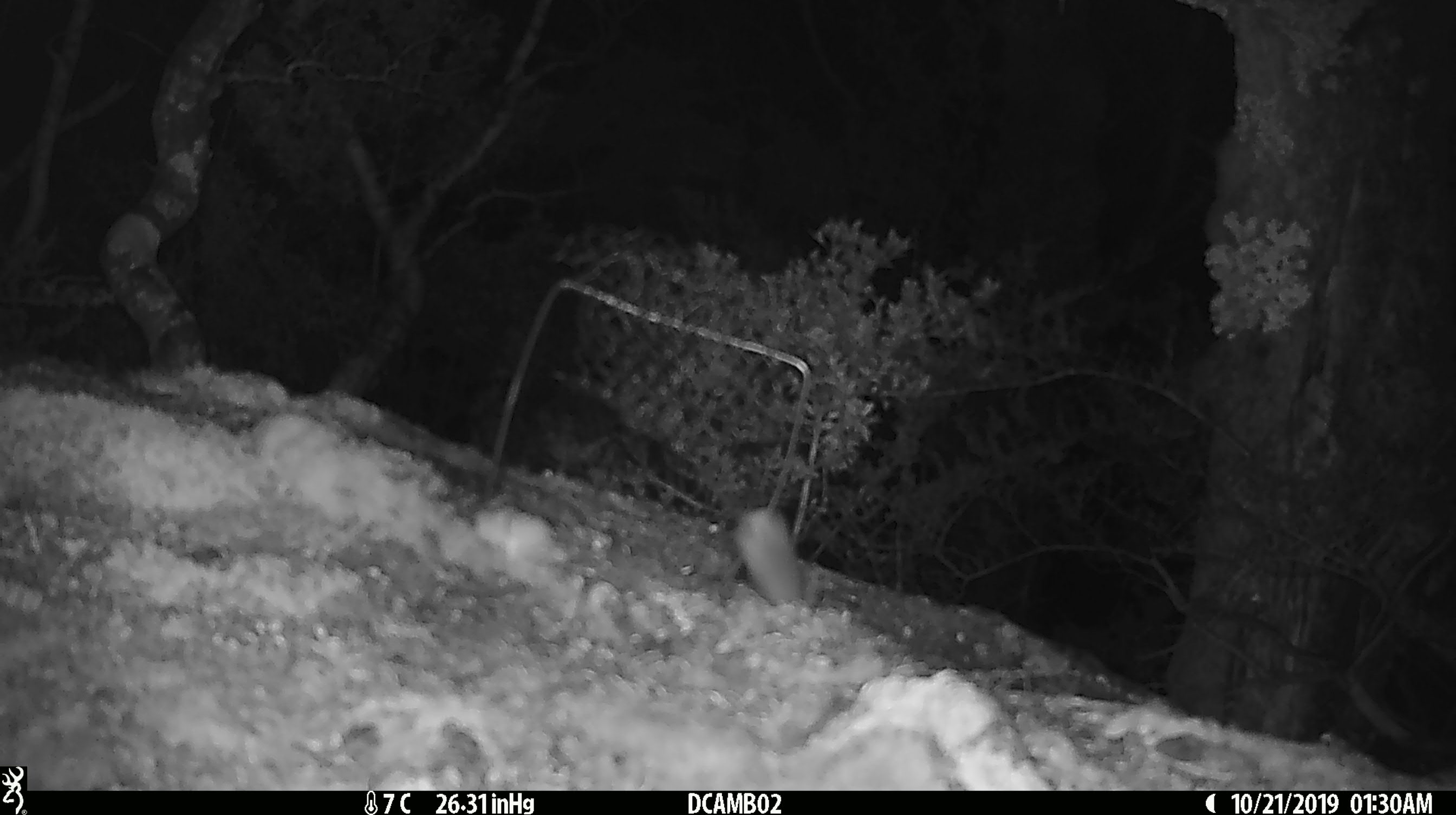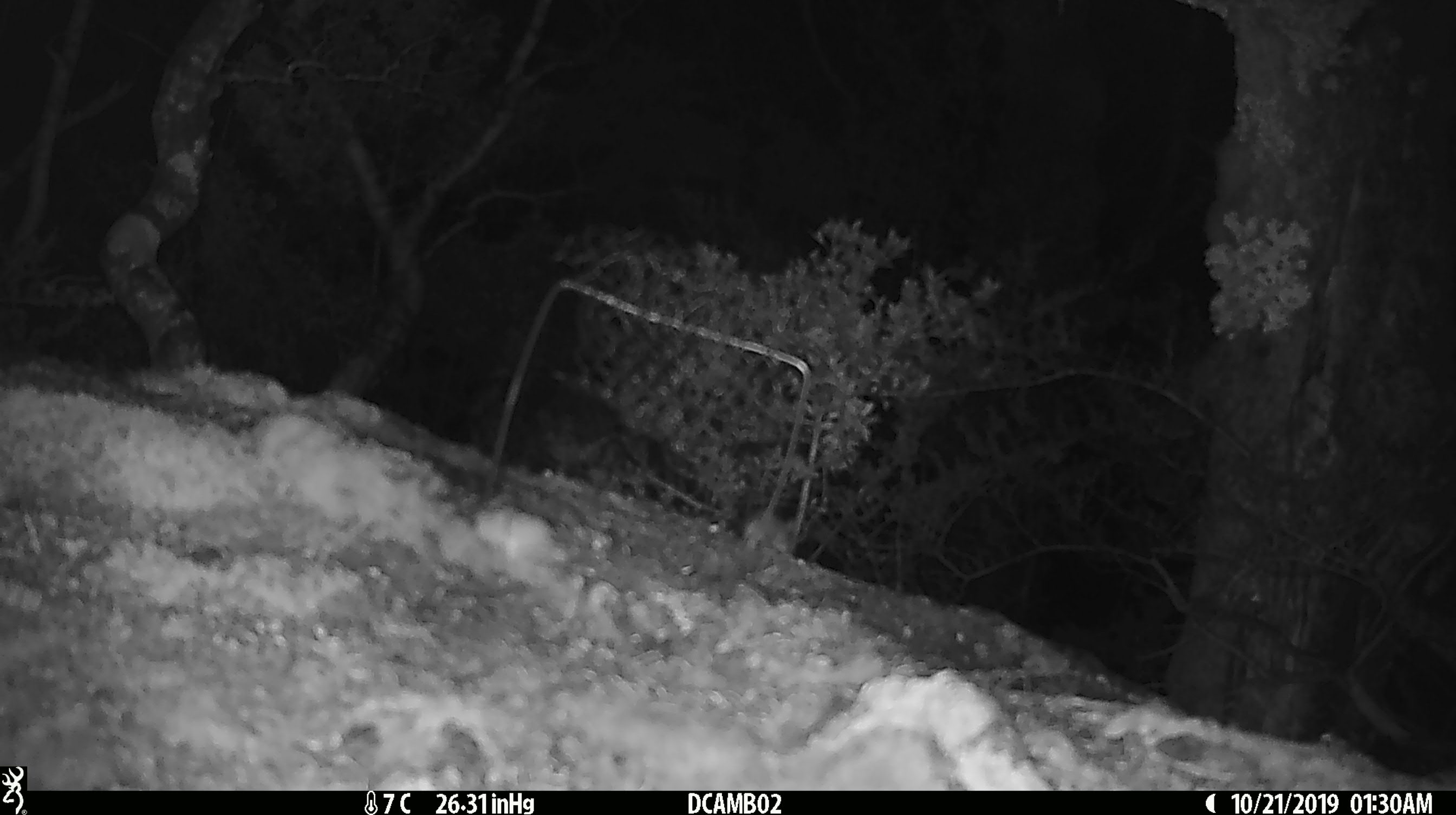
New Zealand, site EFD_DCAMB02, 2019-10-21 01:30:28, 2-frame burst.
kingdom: Animalia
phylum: Chordata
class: Mammalia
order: Rodentia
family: Muridae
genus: Mus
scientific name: Mus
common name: mouse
Mouse (Mus).